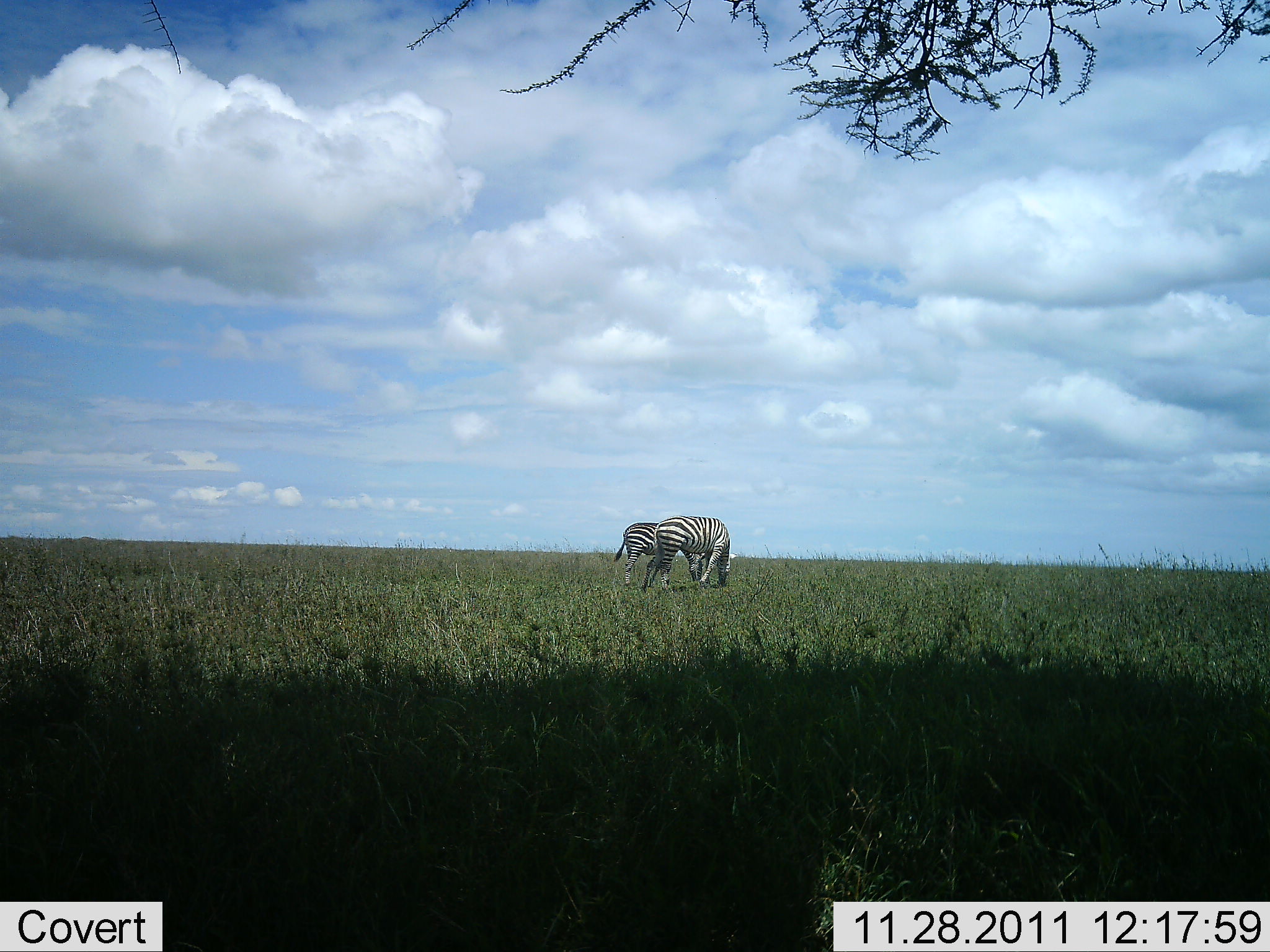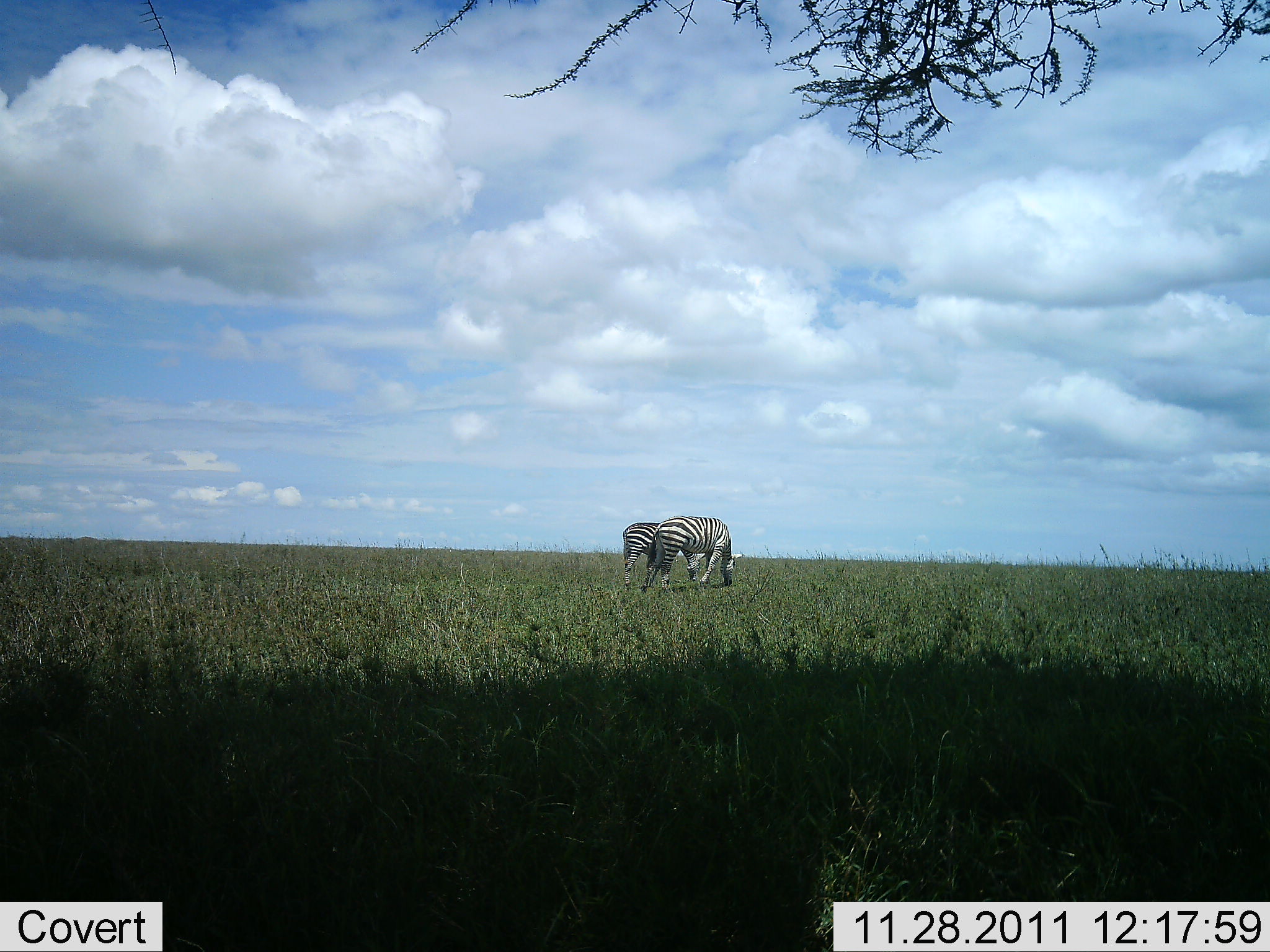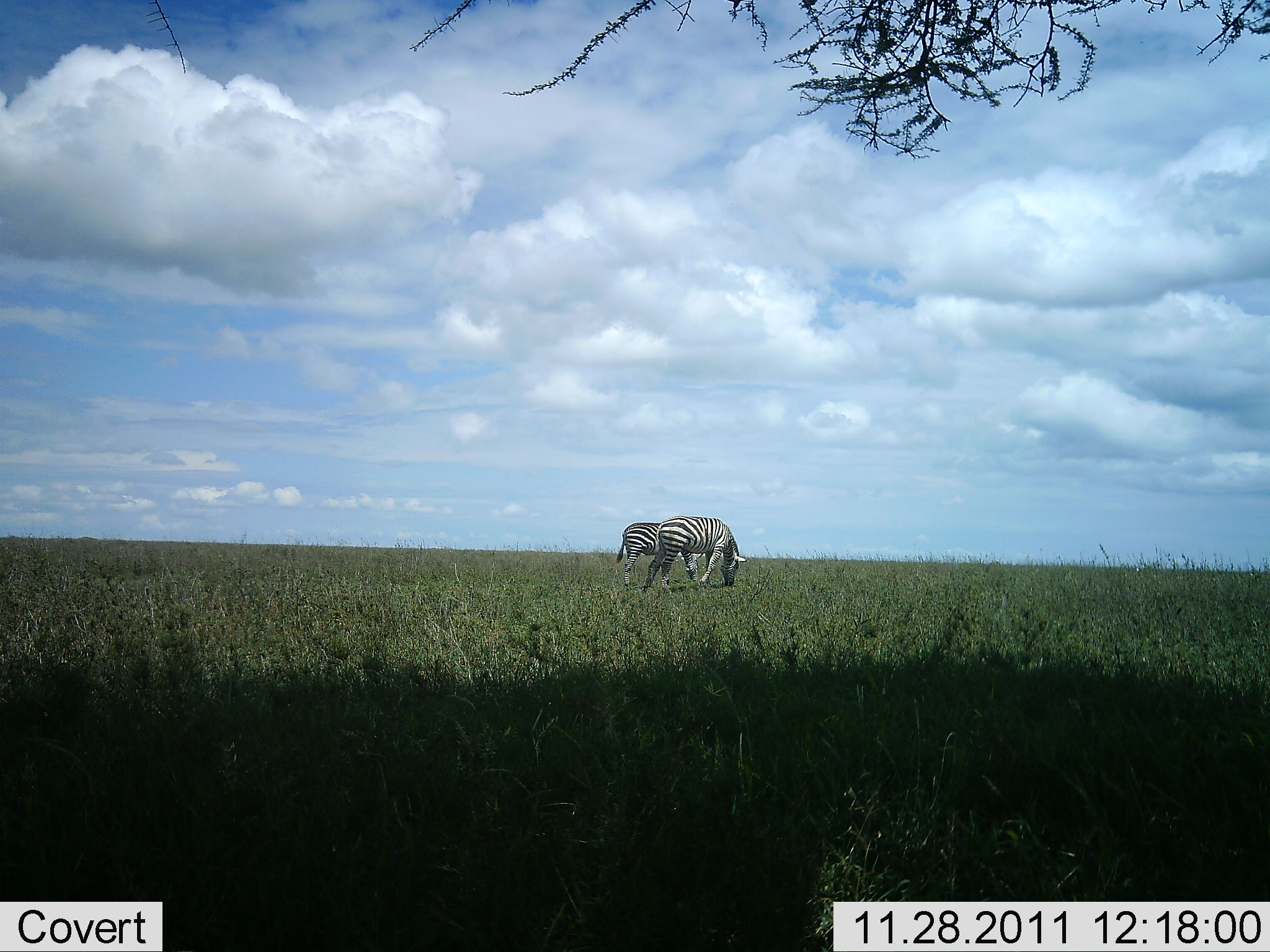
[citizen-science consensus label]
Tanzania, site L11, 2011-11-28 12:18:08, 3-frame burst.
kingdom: Animalia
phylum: Chordata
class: Mammalia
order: Perissodactyla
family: Equidae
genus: Equus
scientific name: Equus quagga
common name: plains zebra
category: zebra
Zebra (plains zebra) (Equus quagga), count 2. Behavior (volunteer vote fractions): standing 31%, resting 0%, moving 8%, interacting 0%. Young present (vote fraction): 0%. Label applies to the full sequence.